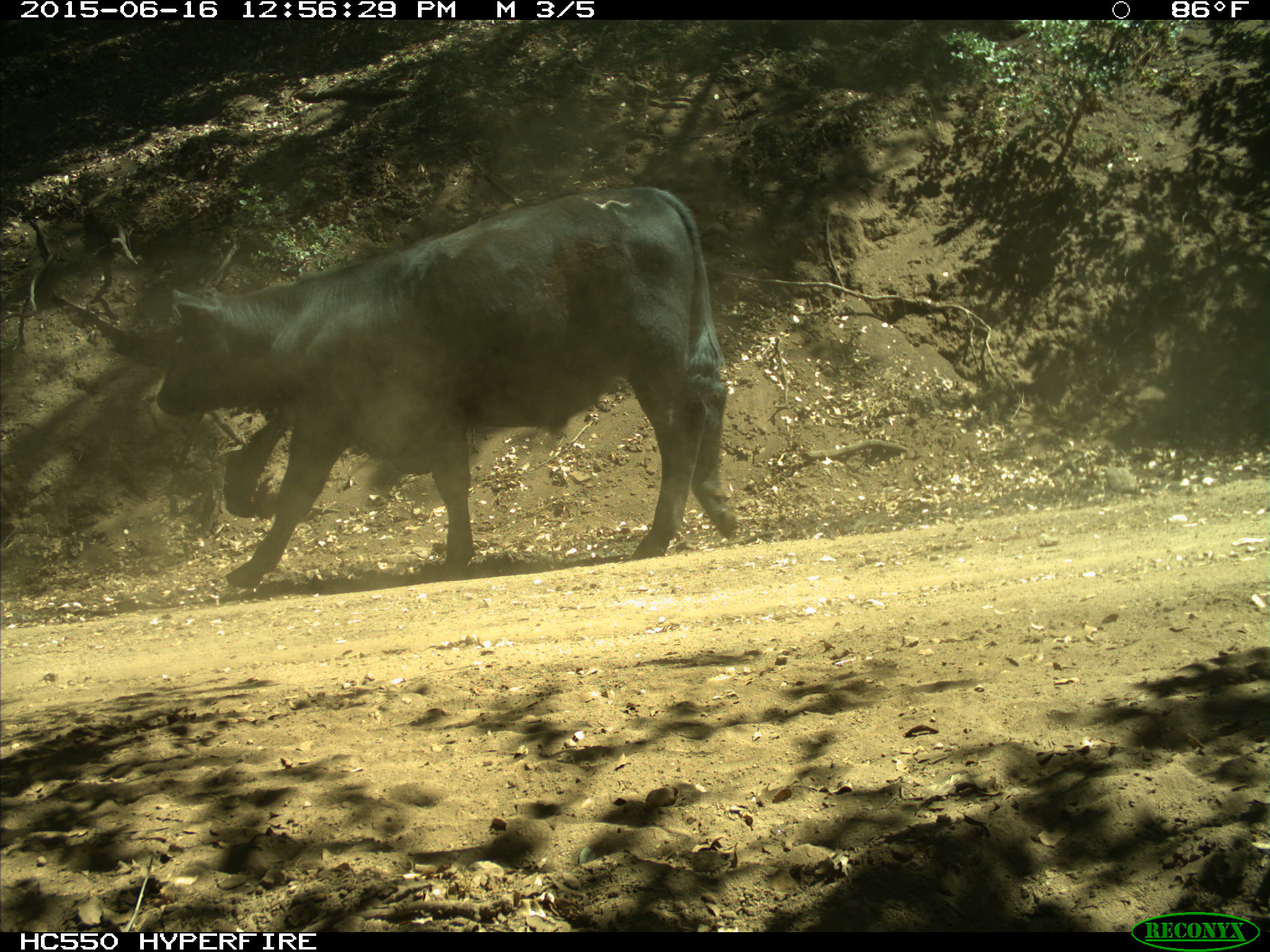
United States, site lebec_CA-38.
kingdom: Animalia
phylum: Chordata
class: Mammalia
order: Artiodactyla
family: Bovidae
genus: Bos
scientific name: Bos taurus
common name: domestic cow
Bos taurus (domestic cow).